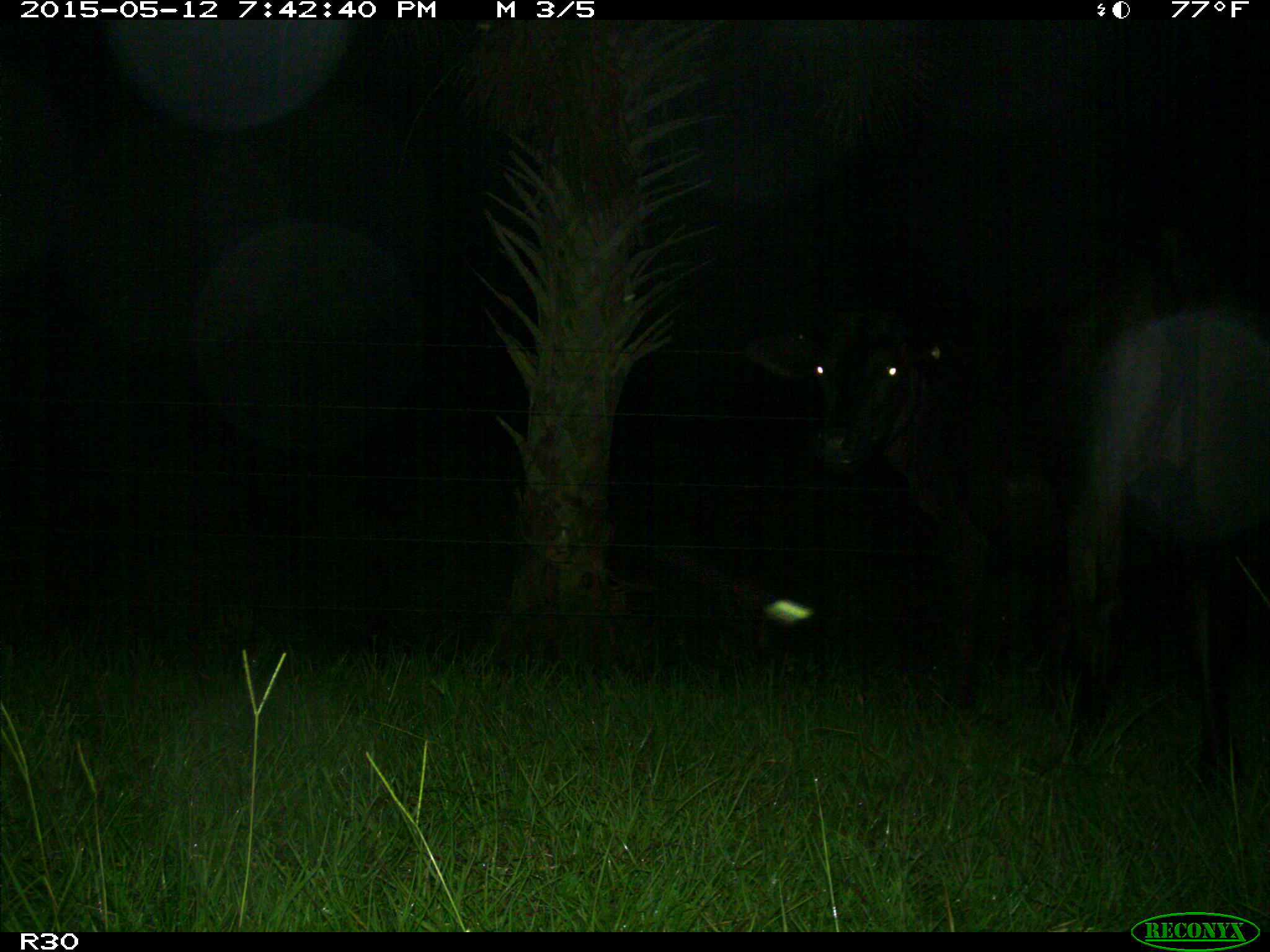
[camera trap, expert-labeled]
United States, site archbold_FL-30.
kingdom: Animalia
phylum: Chordata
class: Mammalia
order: Artiodactyla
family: Bovidae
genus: Bos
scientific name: Bos taurus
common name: domestic cow